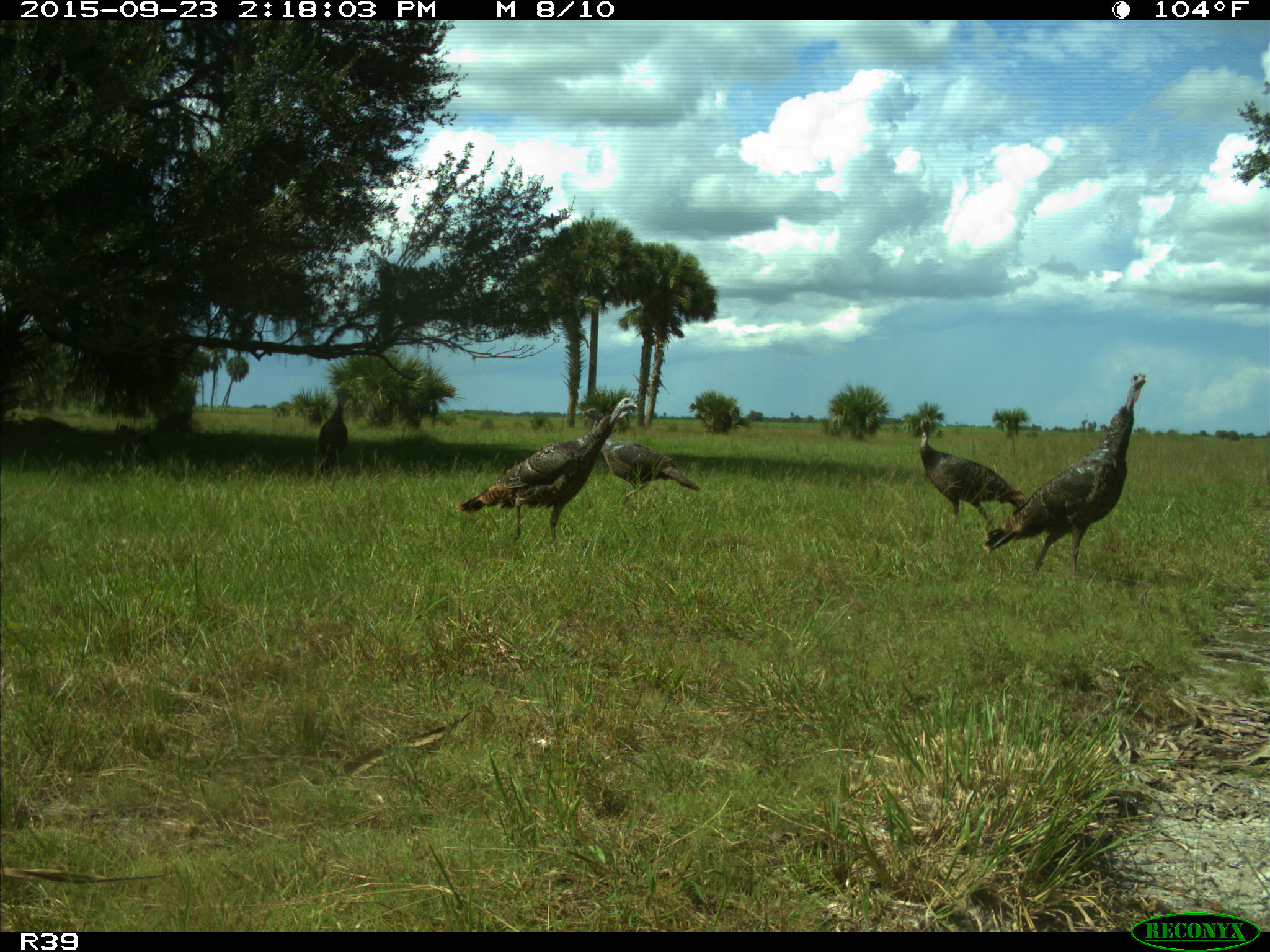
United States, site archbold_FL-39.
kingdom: Animalia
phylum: Chordata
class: Aves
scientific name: Aves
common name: birds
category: unidentified bird